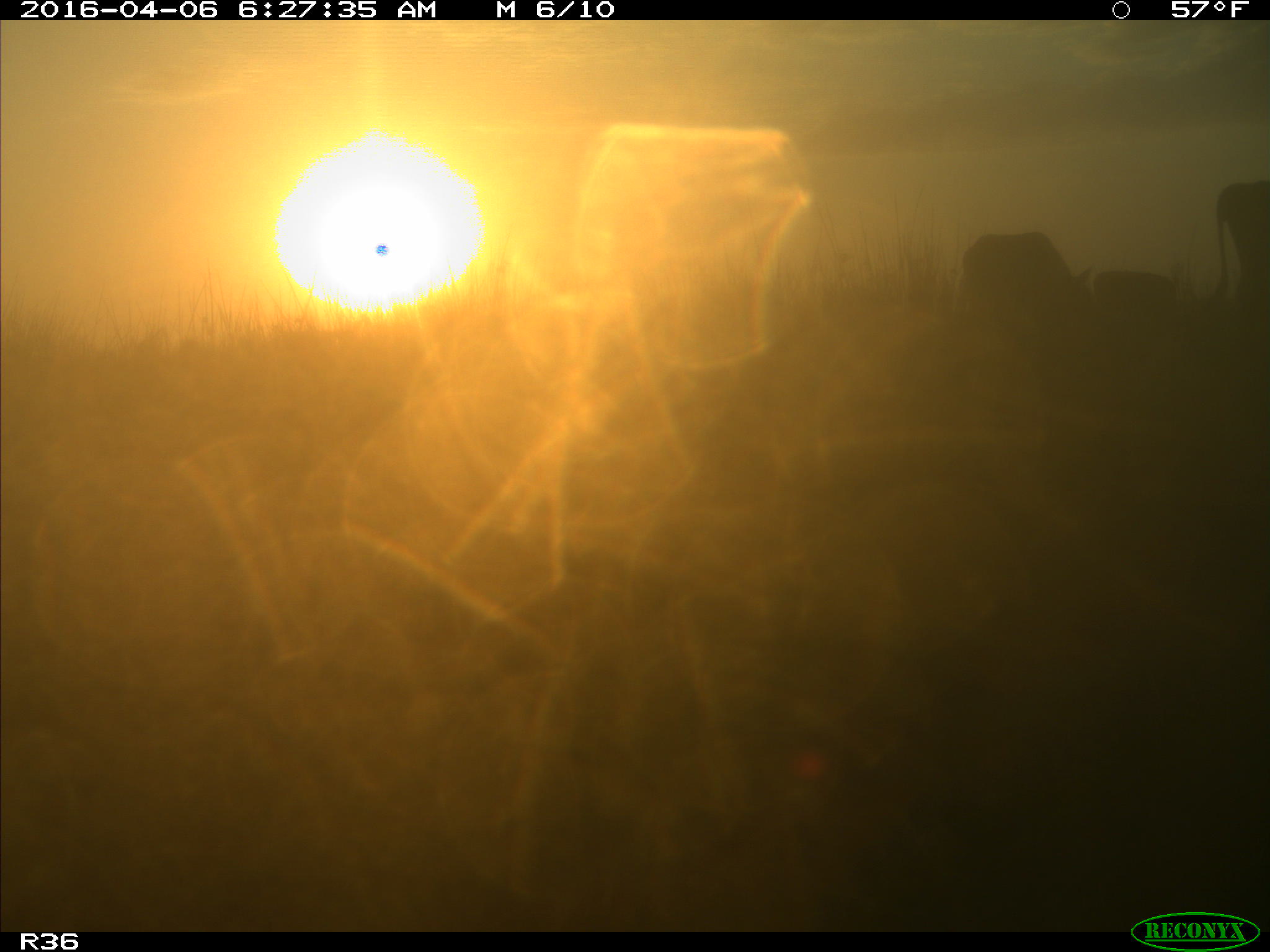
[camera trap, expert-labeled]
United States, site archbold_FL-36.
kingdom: Animalia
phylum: Chordata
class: Mammalia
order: Artiodactyla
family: Bovidae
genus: Bos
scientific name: Bos taurus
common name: domestic cow